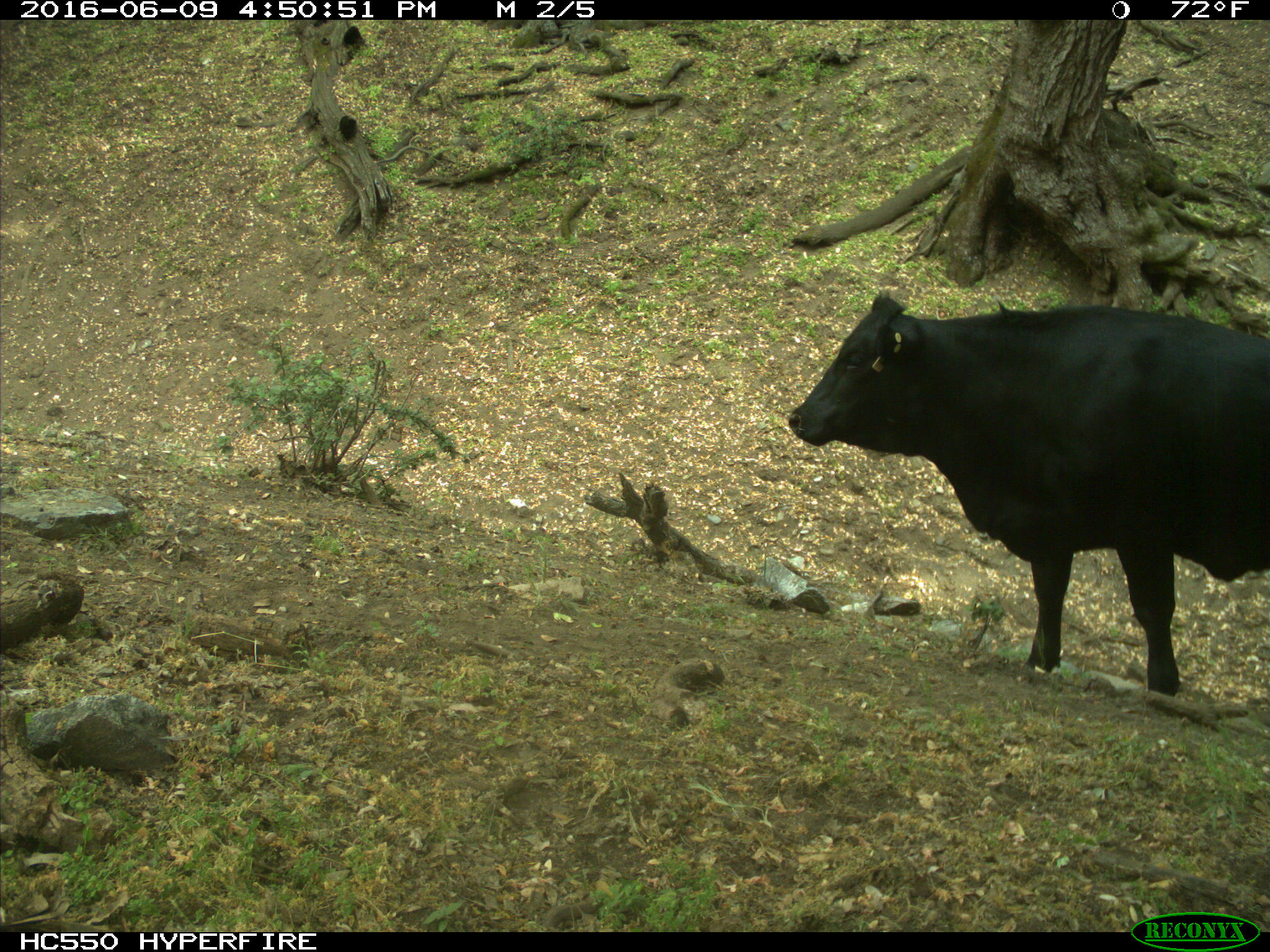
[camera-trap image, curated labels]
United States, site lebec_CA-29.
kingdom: Animalia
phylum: Chordata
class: Mammalia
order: Artiodactyla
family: Bovidae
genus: Bos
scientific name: Bos taurus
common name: domestic cow